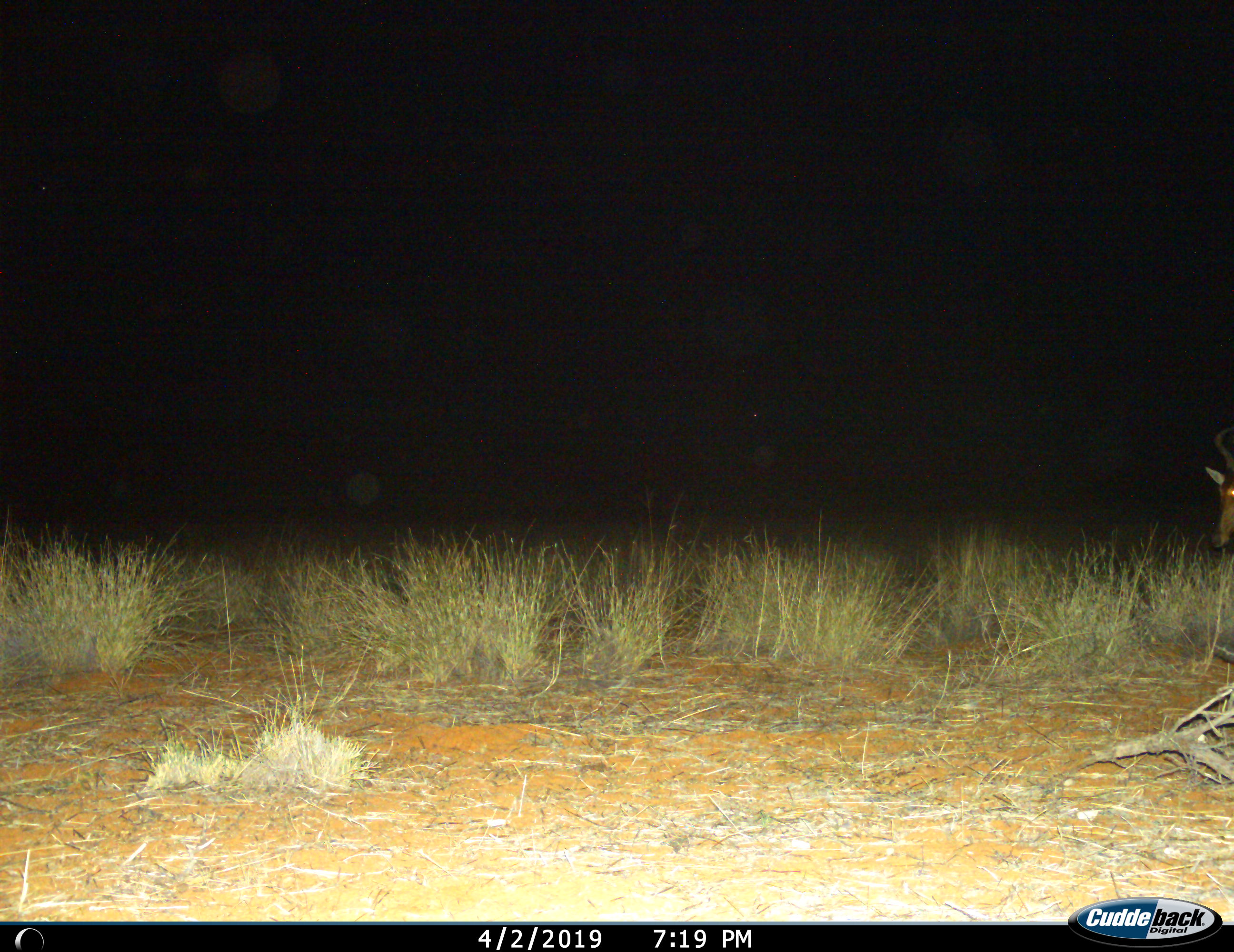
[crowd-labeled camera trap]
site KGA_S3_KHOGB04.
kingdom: Animalia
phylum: Chordata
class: Mammalia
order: Artiodactyla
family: Bovidae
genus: Alcelaphus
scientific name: Alcelaphus buselaphus caama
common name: red hartebeest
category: hartebeestred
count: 1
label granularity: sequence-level